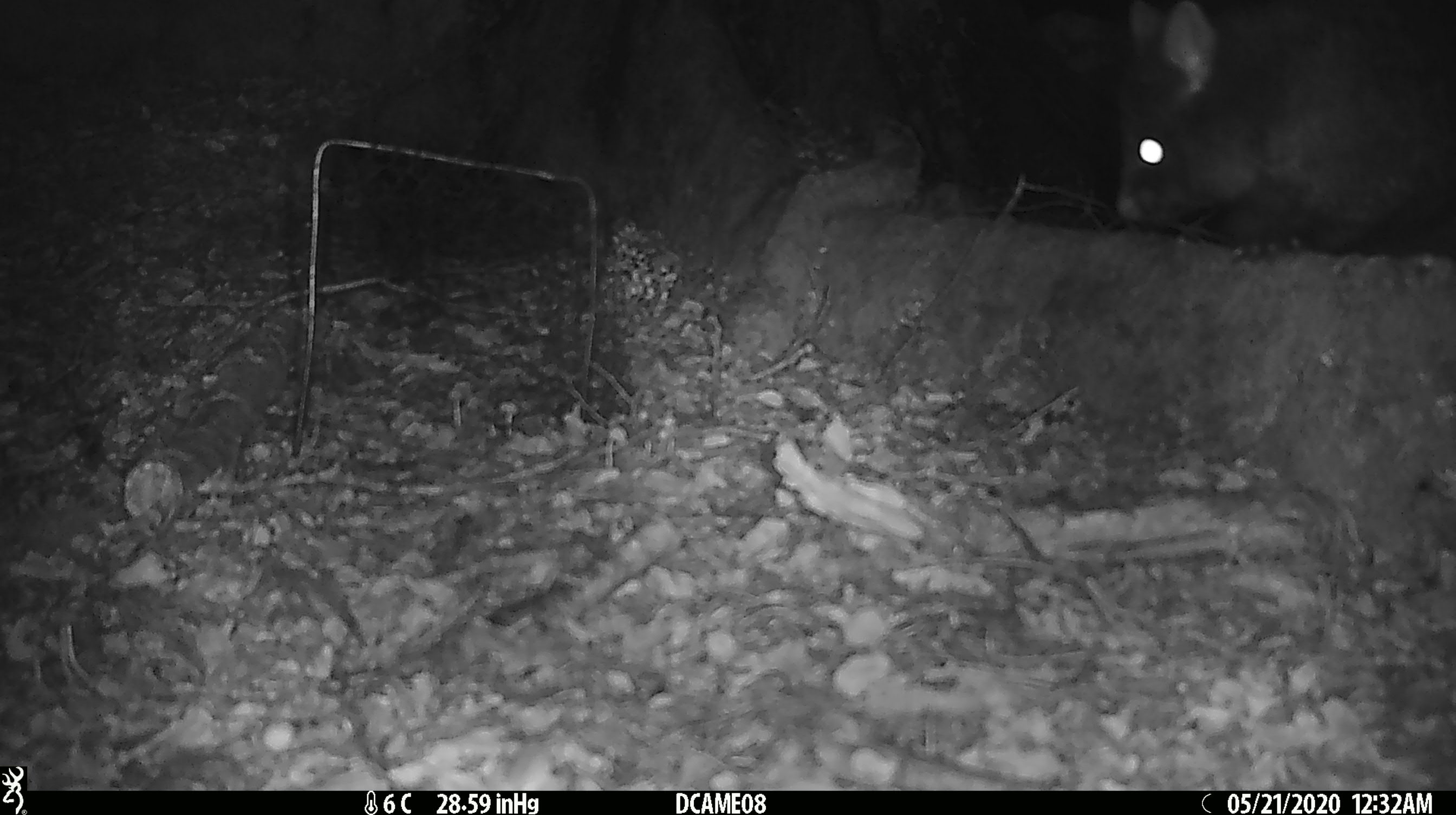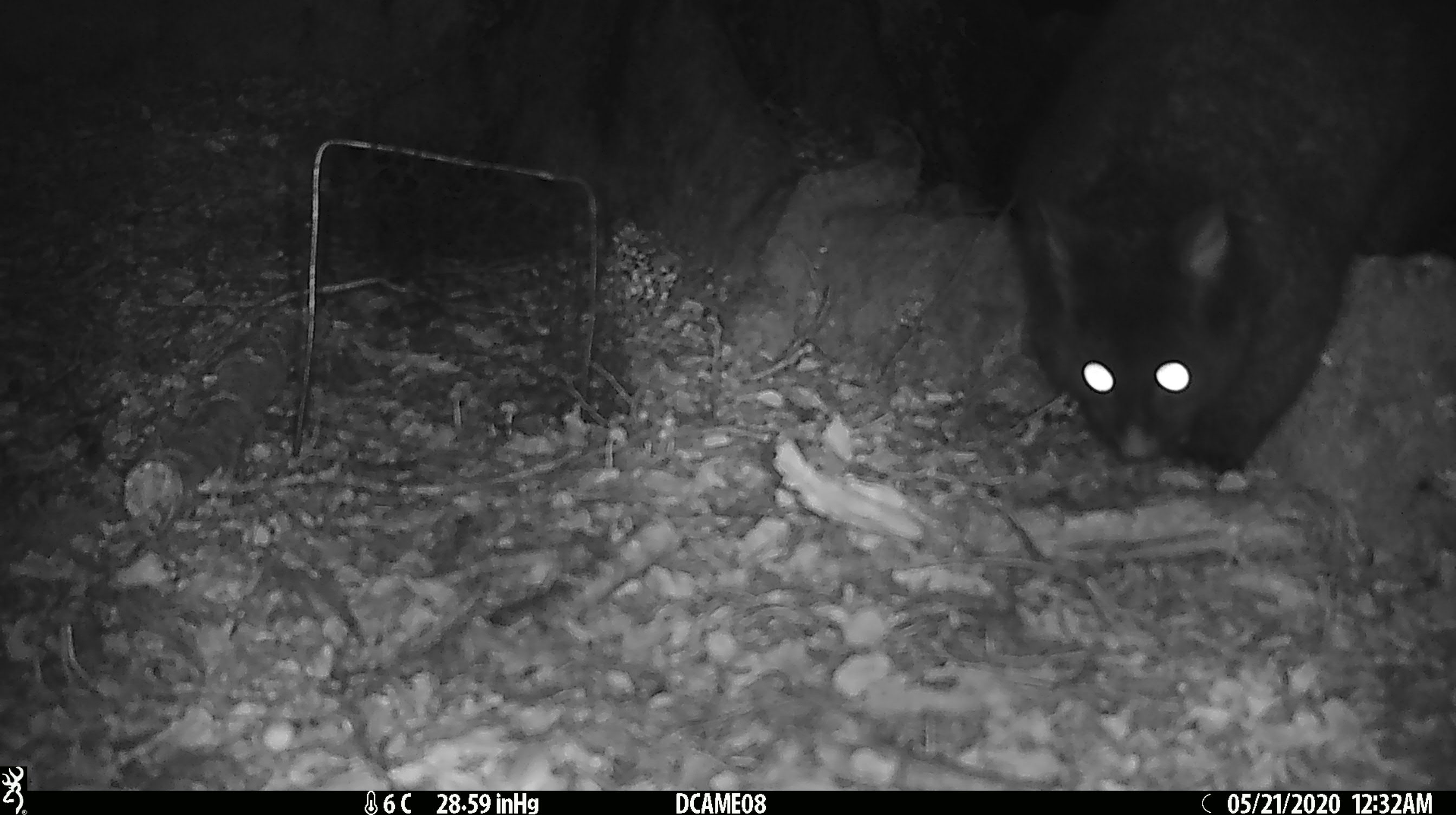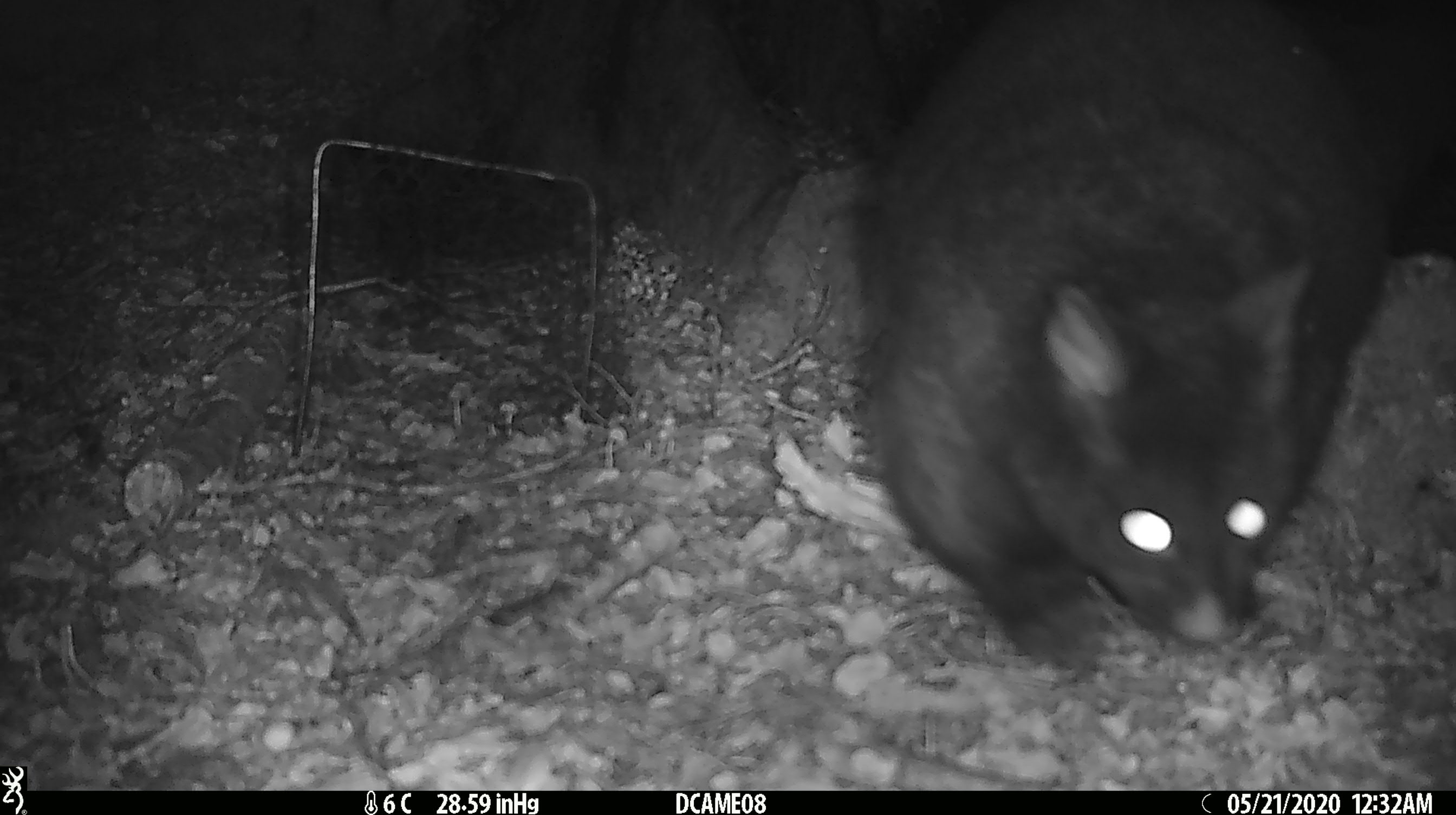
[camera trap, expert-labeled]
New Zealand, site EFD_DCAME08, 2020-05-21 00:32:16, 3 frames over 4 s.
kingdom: Animalia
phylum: Chordata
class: Mammalia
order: Diprotodontia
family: Phalangeridae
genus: Trichosurus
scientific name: Trichosurus vulpecula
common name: common brushtail possum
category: possum